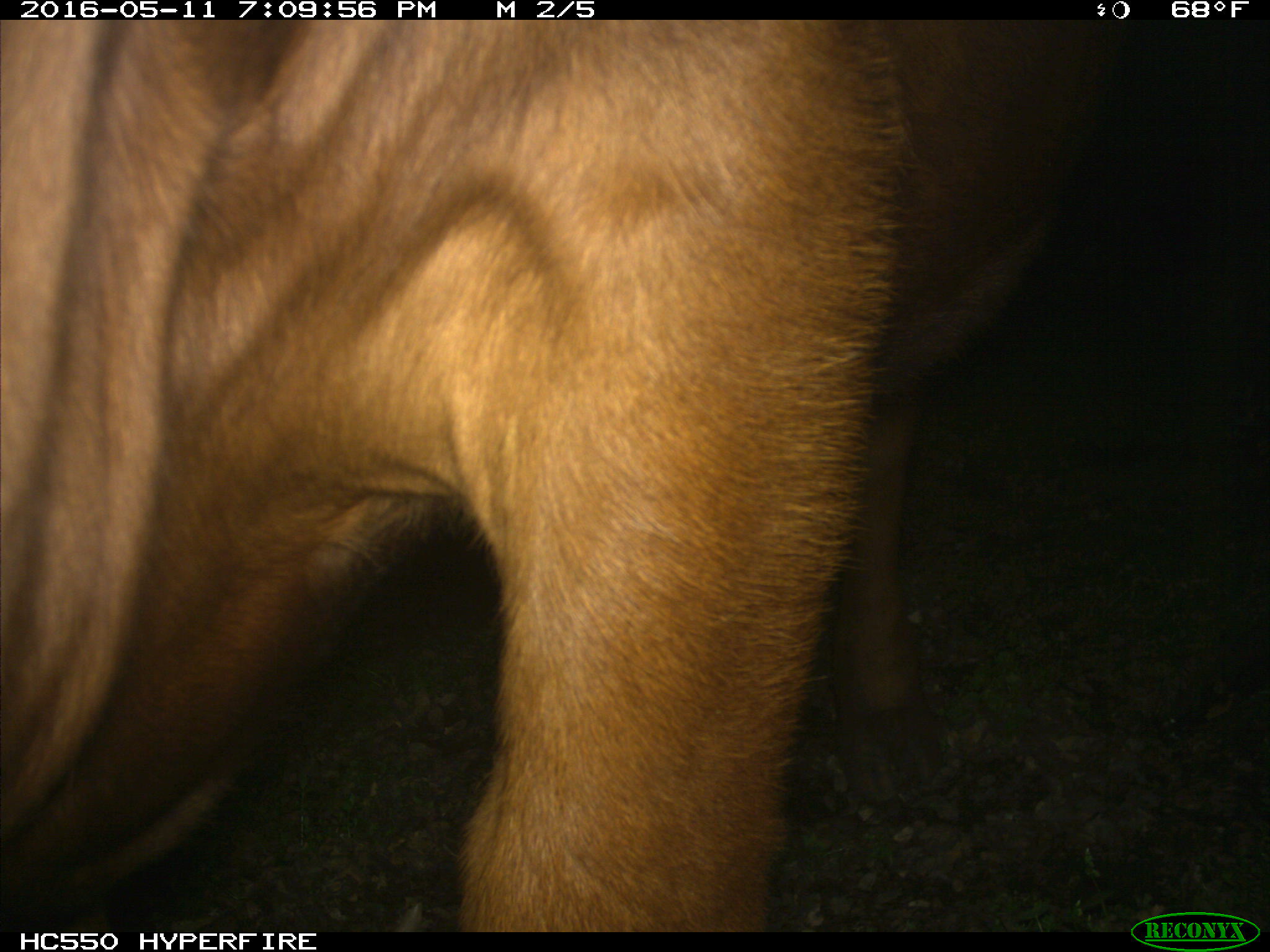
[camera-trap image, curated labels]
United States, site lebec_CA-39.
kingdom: Animalia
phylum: Chordata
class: Mammalia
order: Artiodactyla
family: Bovidae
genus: Bos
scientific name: Bos taurus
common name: domestic cow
Bos taurus (domestic cow).